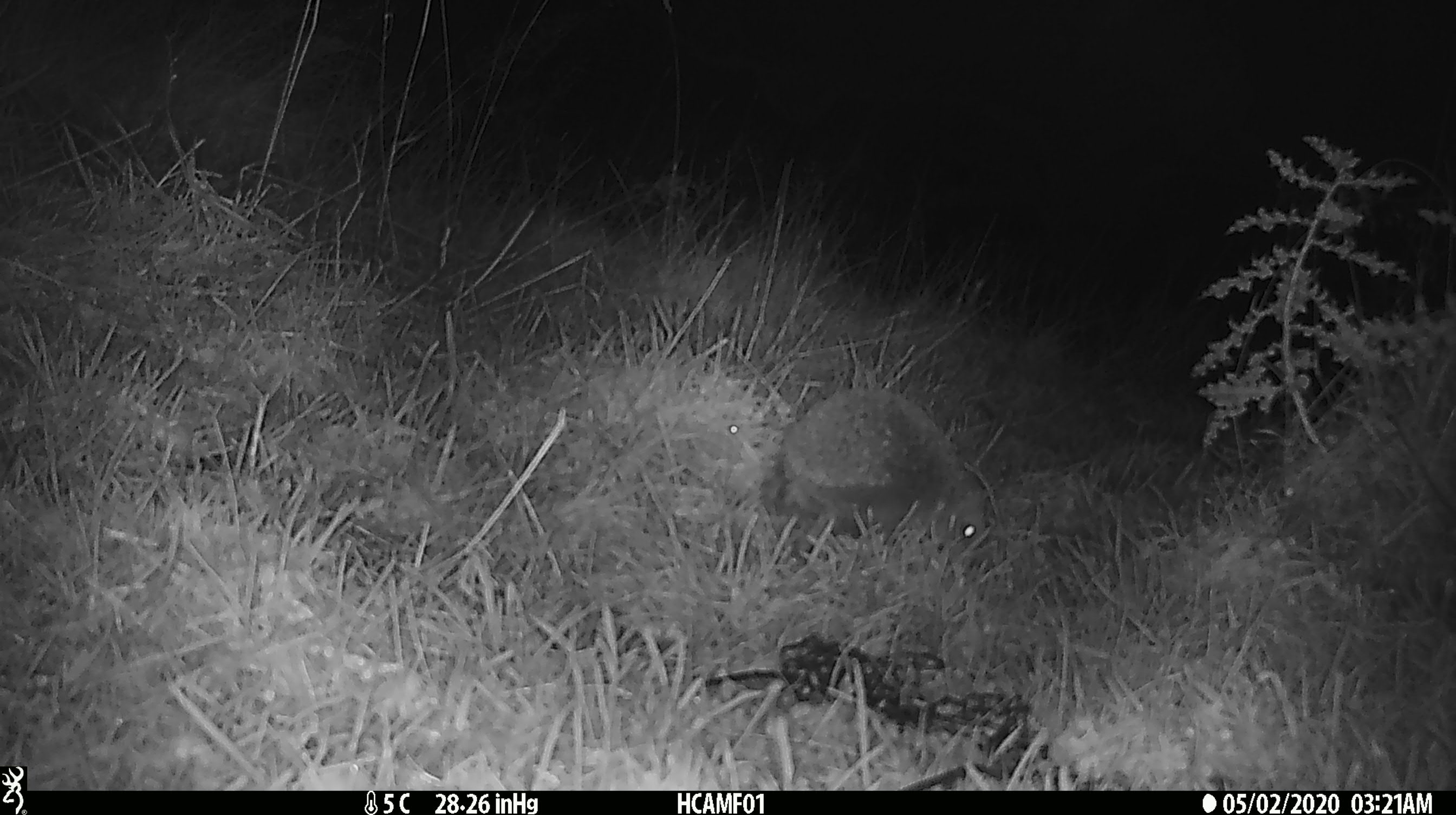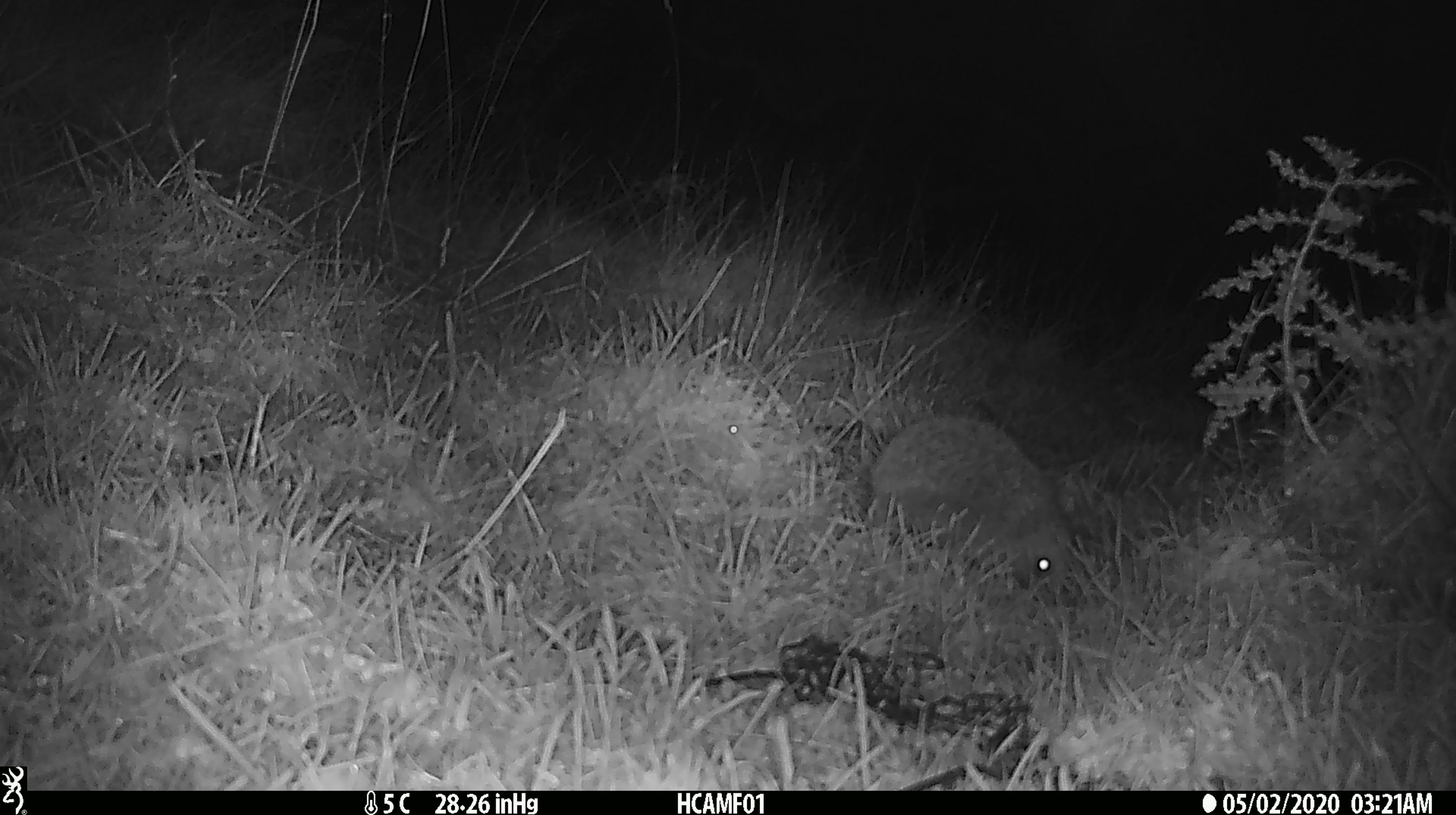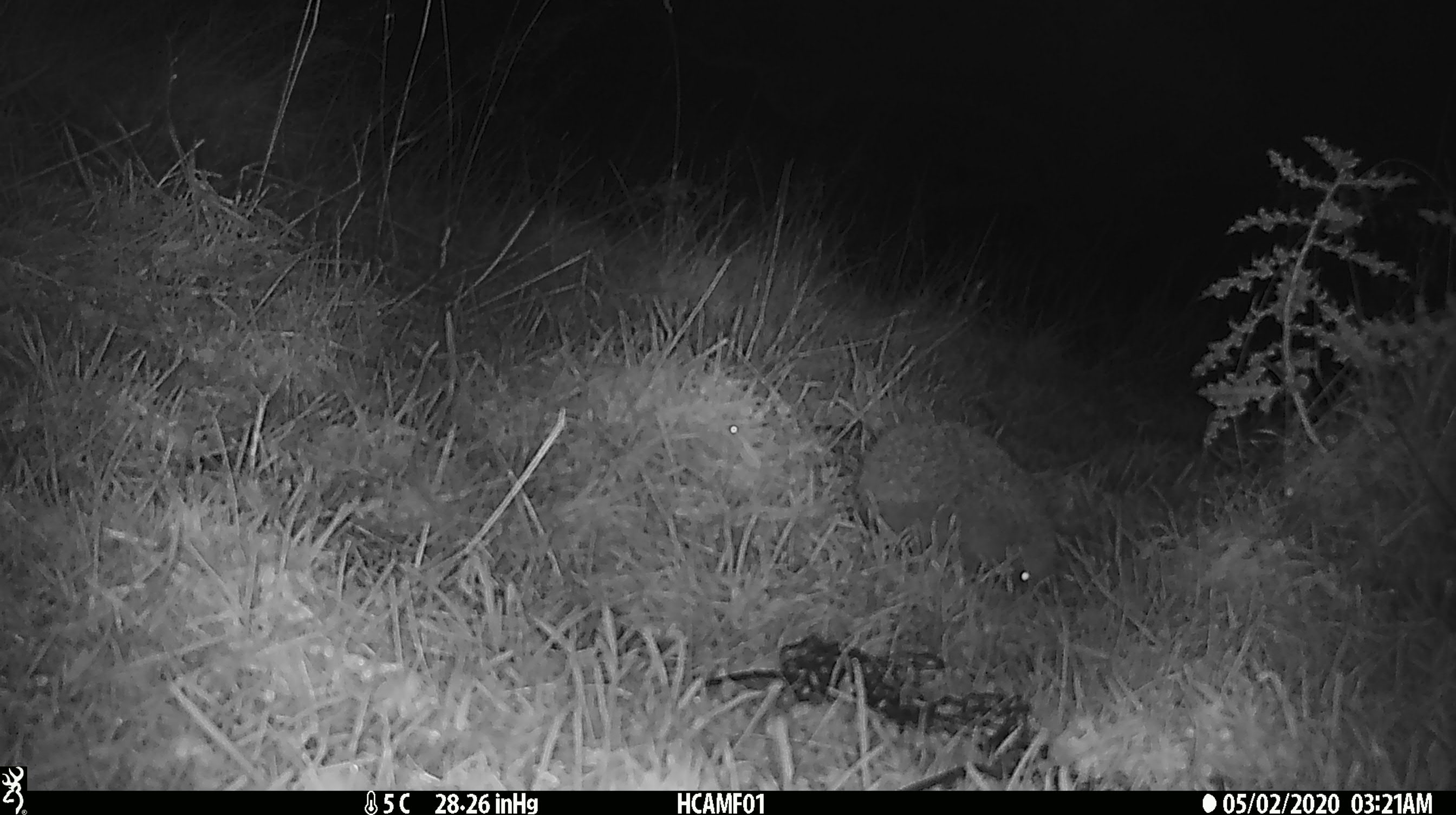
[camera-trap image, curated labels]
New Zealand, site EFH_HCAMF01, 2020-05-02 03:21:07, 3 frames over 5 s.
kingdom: Animalia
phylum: Chordata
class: Mammalia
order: Eulipotyphla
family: Erinaceidae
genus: Erinaceus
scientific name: Erinaceus europaeus europaeus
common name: european hedgehog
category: hedgehog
Hedgehog (european hedgehog) (Erinaceus europaeus europaeus).